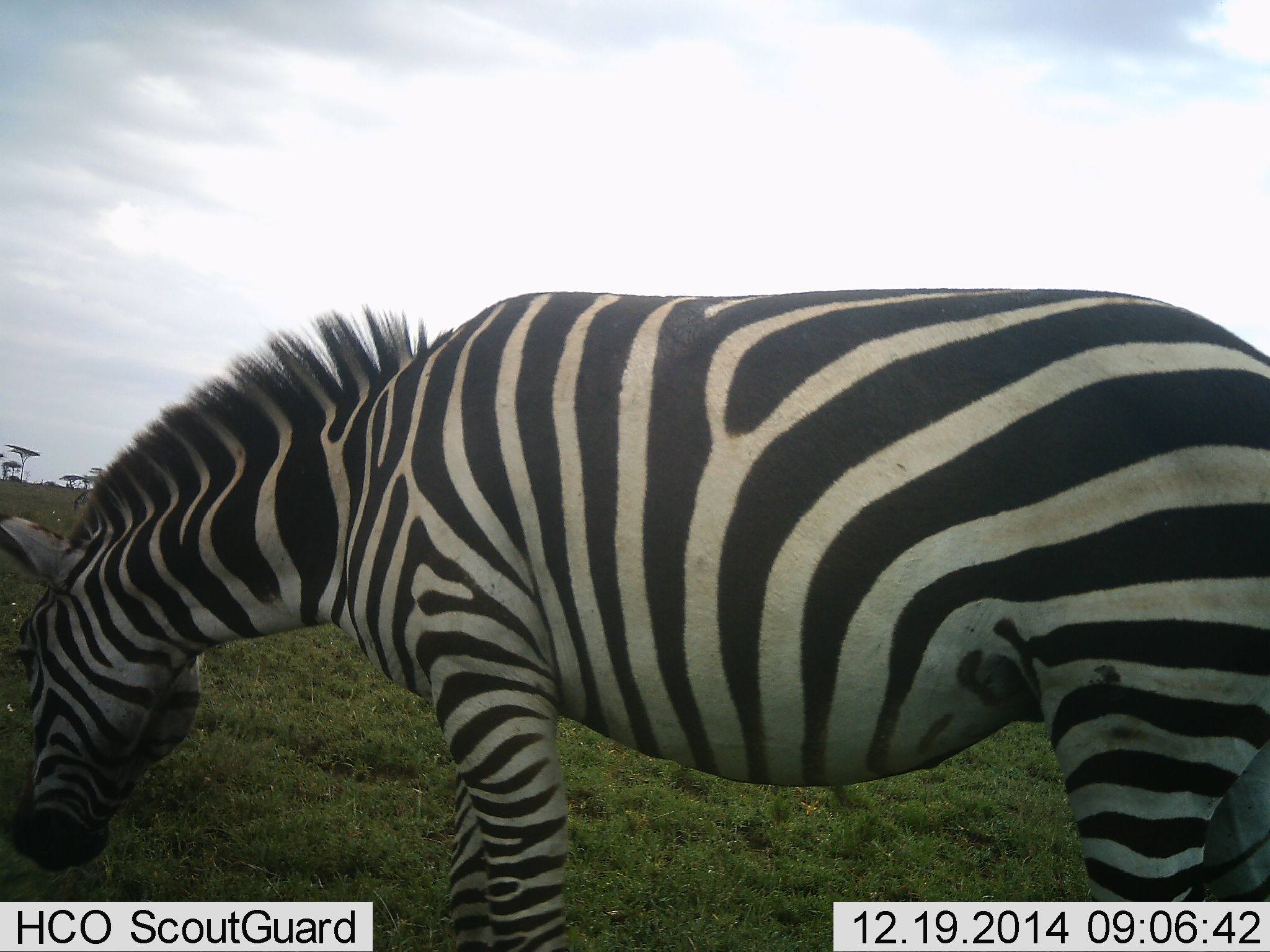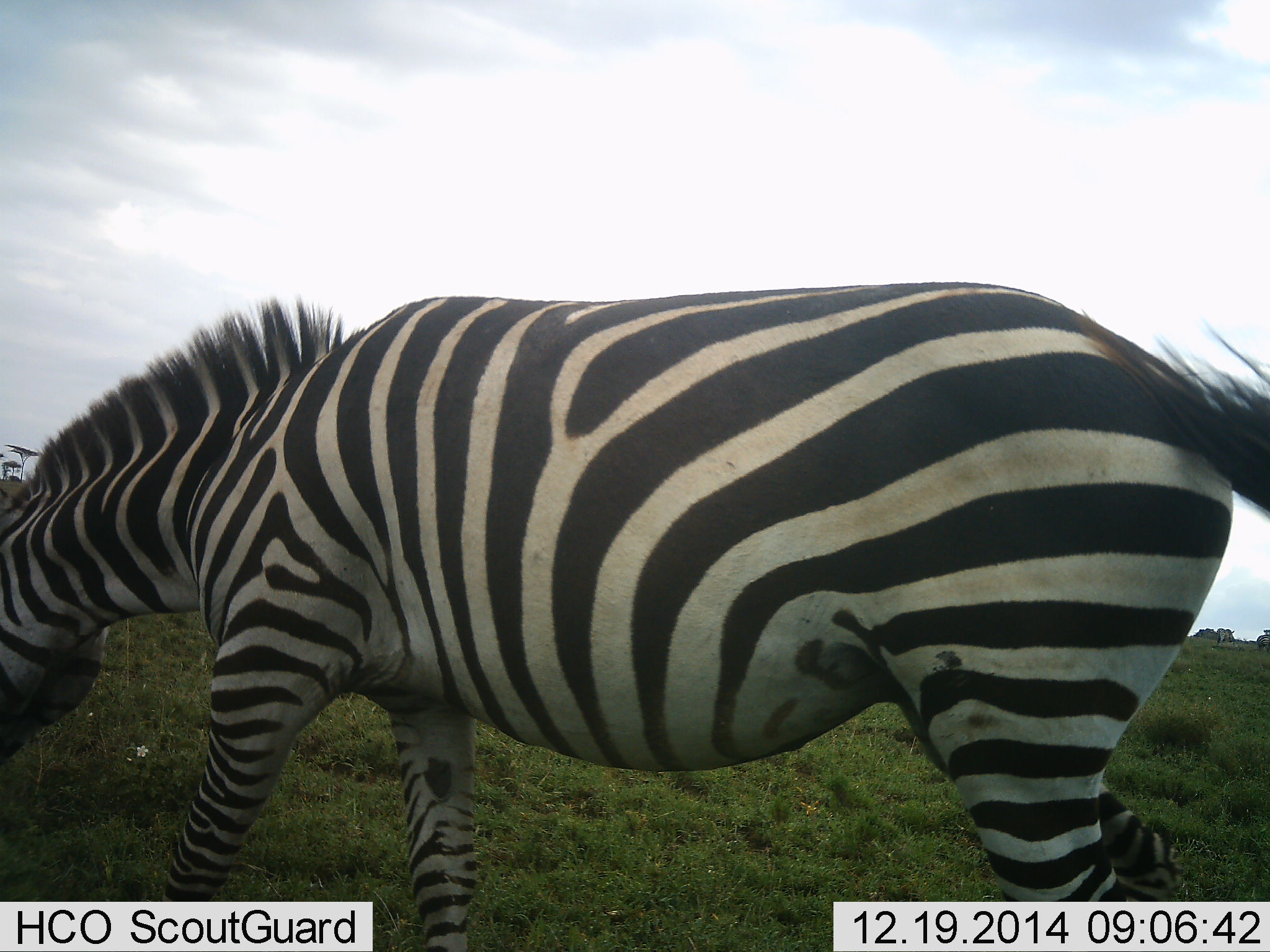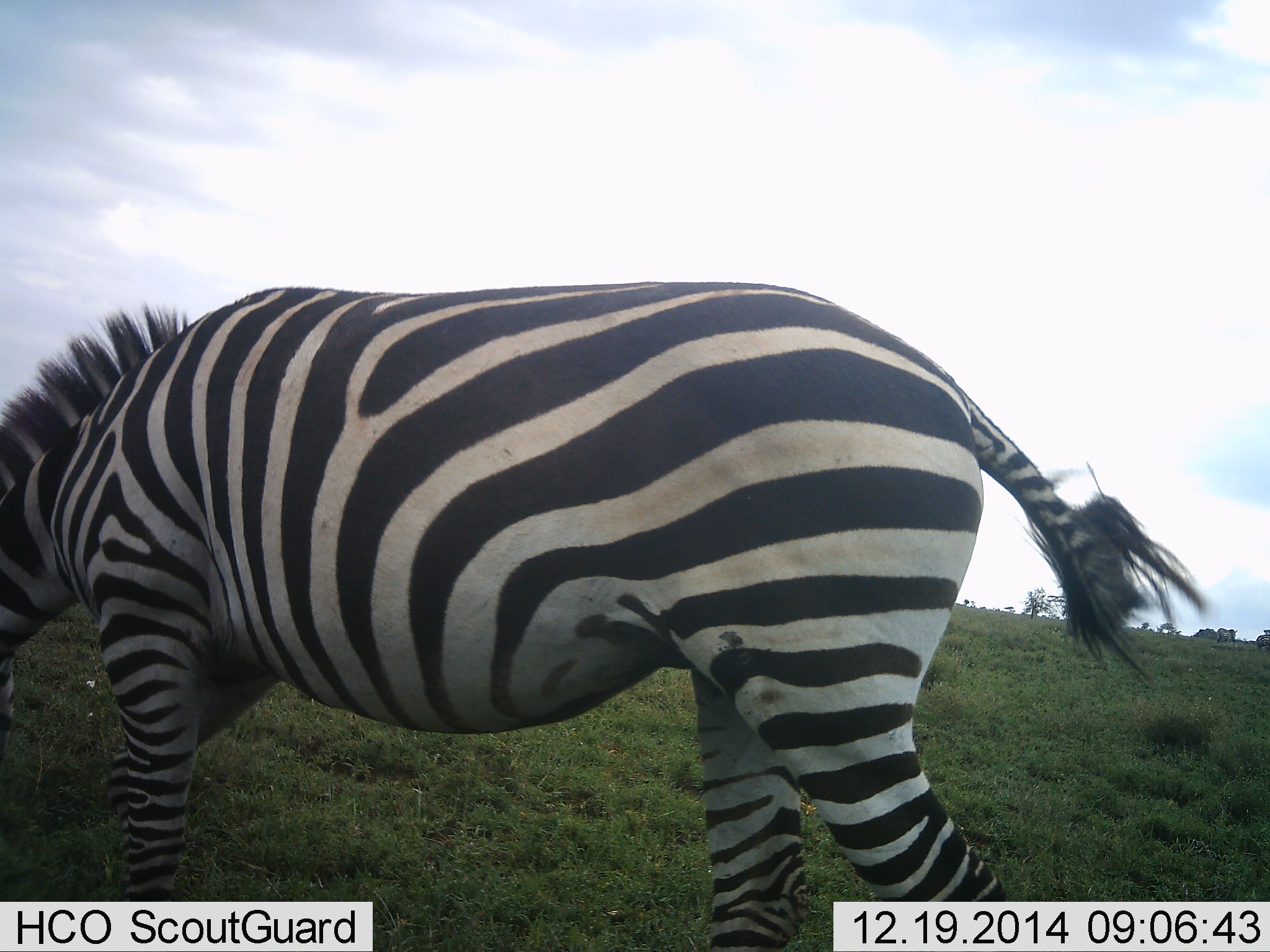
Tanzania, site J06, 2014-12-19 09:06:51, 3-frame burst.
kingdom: Animalia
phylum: Chordata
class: Mammalia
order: Perissodactyla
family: Equidae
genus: Equus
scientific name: Equus quagga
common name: plains zebra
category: zebra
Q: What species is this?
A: Zebra (plains zebra) (Equus quagga).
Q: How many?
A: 1.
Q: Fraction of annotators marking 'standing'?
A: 10%.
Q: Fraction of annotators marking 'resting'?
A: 0%.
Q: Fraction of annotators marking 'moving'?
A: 60%.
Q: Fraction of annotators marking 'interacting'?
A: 0%.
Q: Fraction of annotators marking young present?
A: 0%.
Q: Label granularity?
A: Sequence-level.